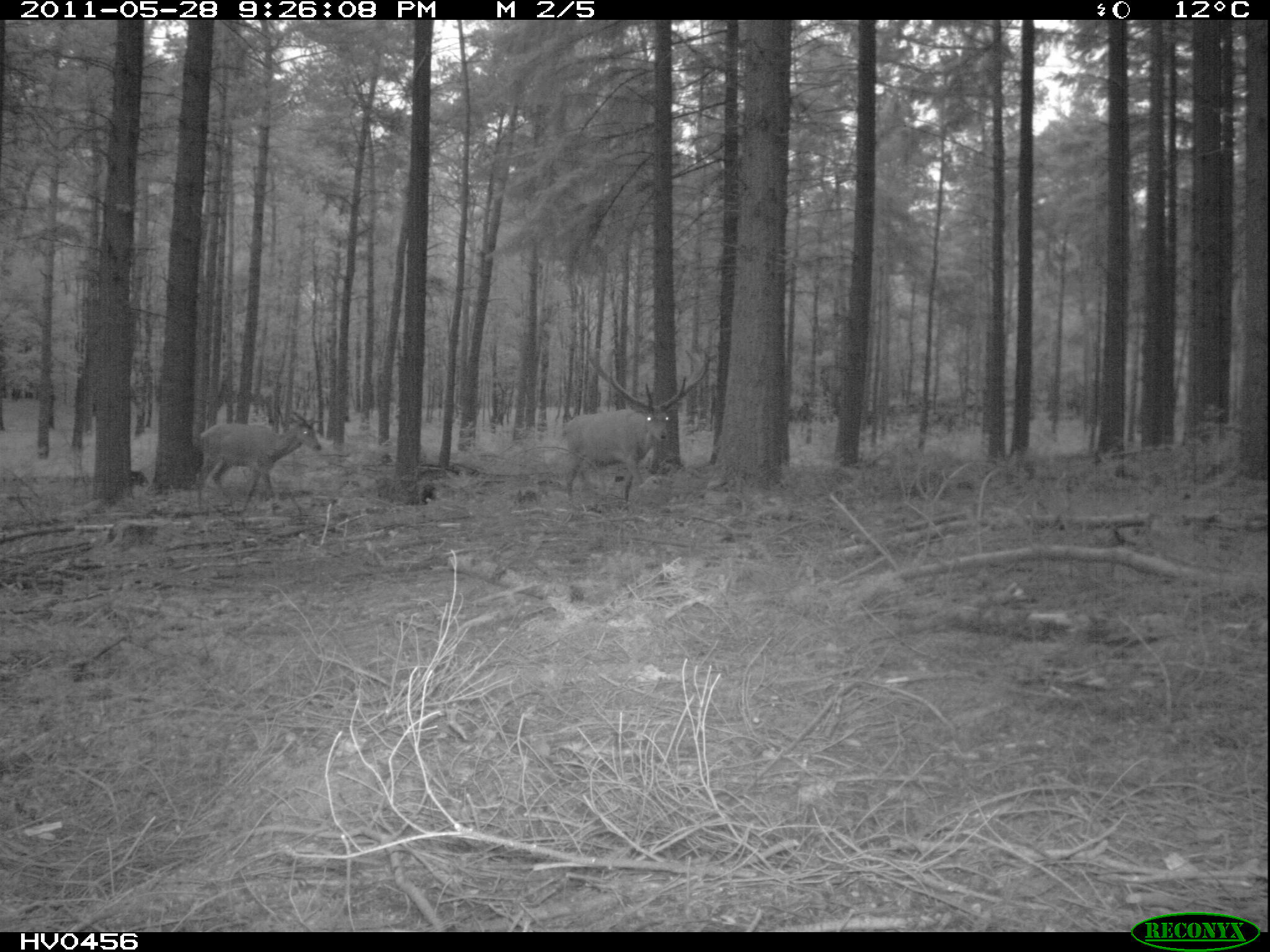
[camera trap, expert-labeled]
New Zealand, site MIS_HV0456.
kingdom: Animalia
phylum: Chordata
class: Mammalia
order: Artiodactyla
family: Cervidae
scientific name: Cervidae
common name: deer